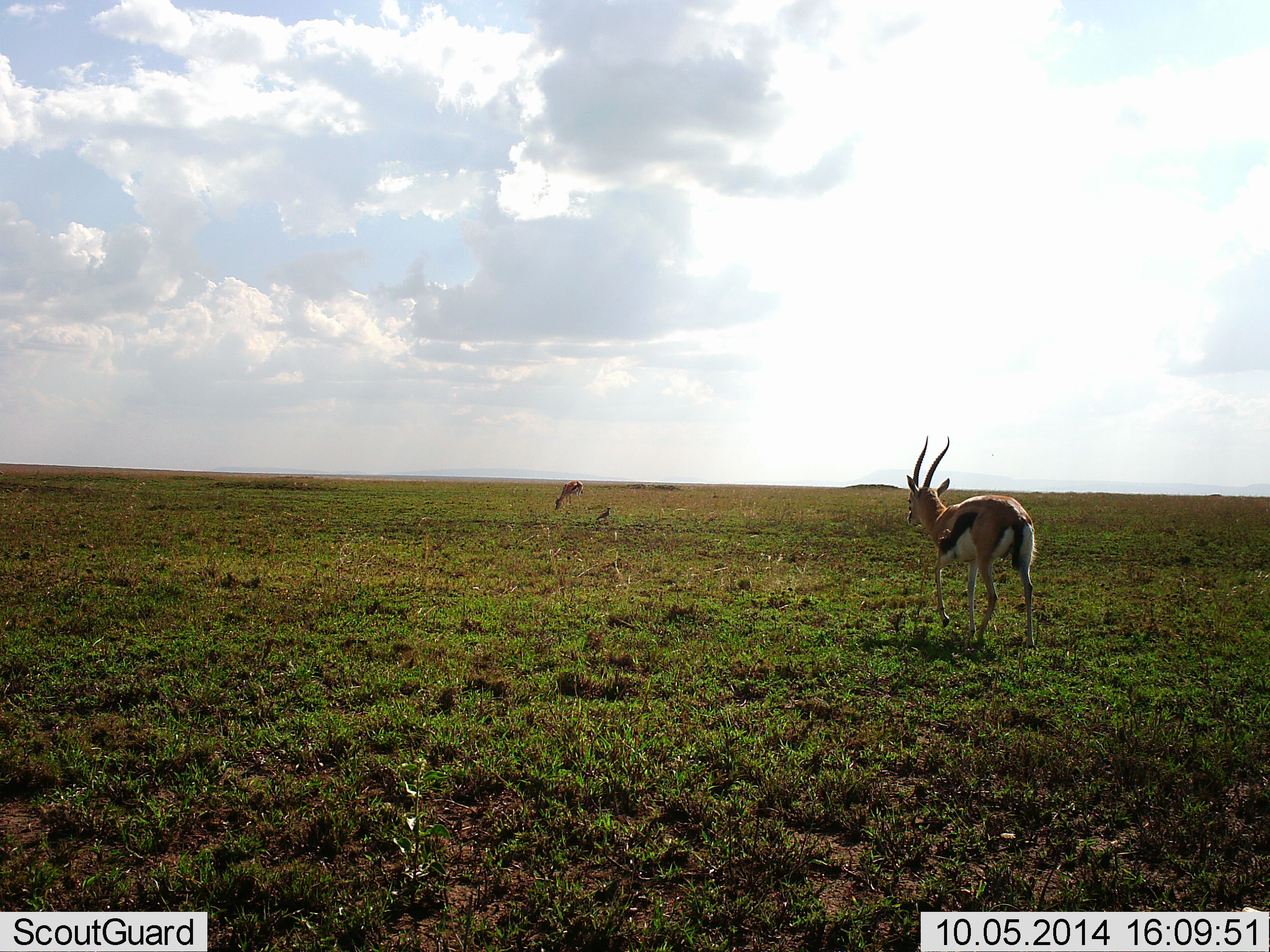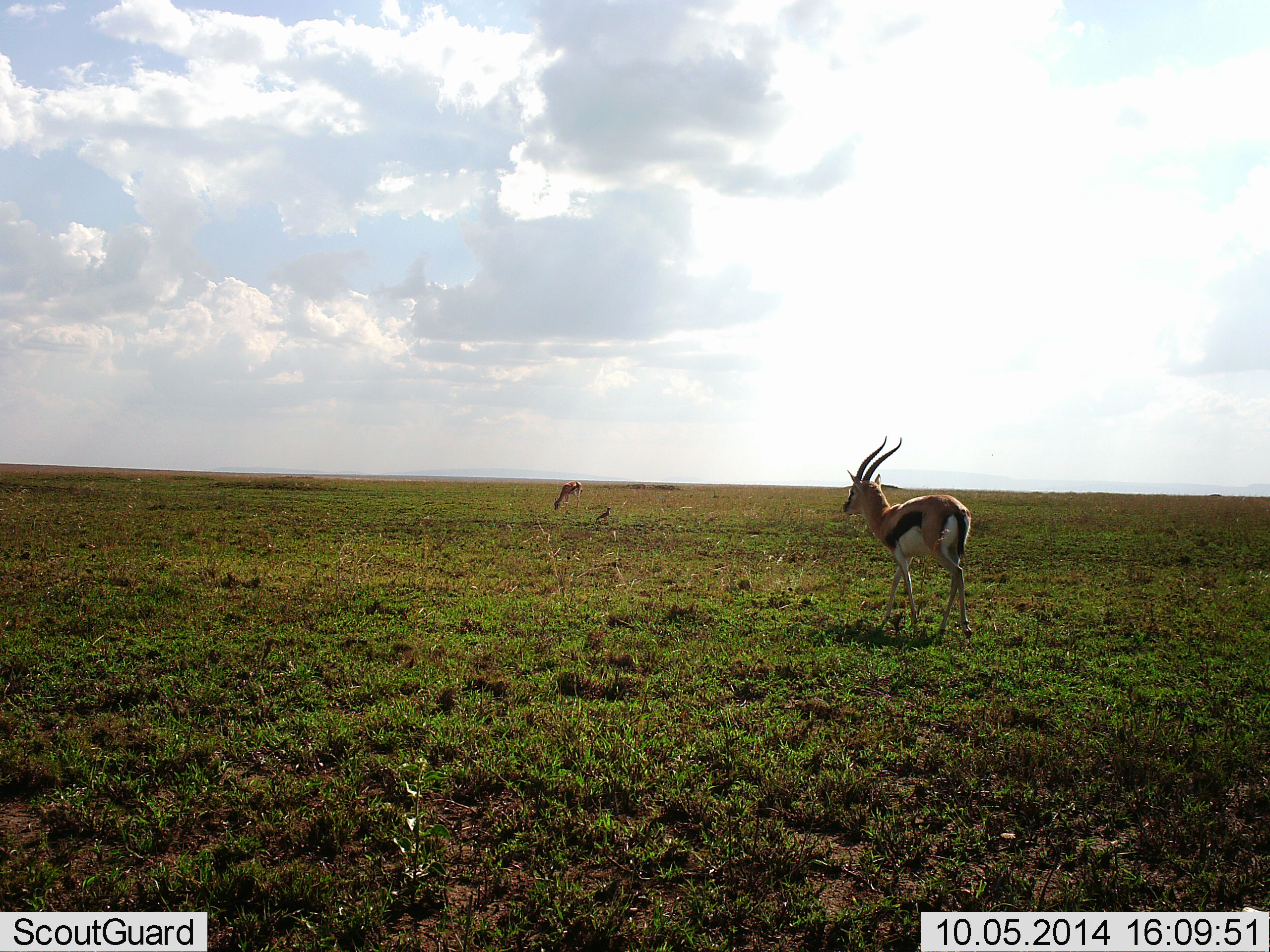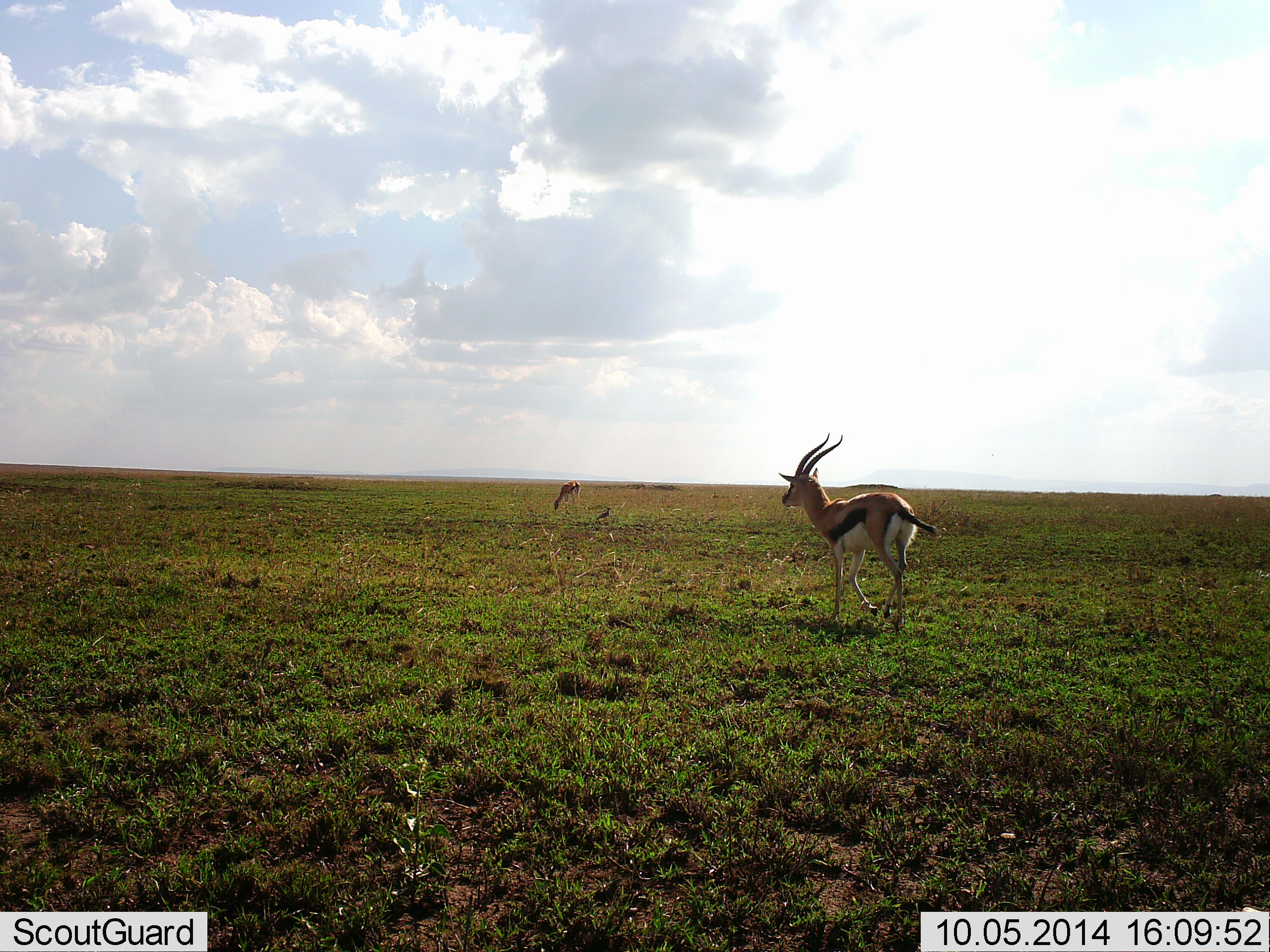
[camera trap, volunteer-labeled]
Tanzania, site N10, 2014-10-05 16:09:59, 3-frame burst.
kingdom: Animalia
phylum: Chordata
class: Mammalia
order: Artiodactyla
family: Bovidae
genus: Eudorcas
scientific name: Eudorcas thomsonii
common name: thomson's gazelle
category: gazellethomsons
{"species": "gazellethomsons (thomson's gazelle) (Eudorcas thomsonii)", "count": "2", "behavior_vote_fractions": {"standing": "23%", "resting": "8%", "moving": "92%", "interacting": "0%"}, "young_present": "8%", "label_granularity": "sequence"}